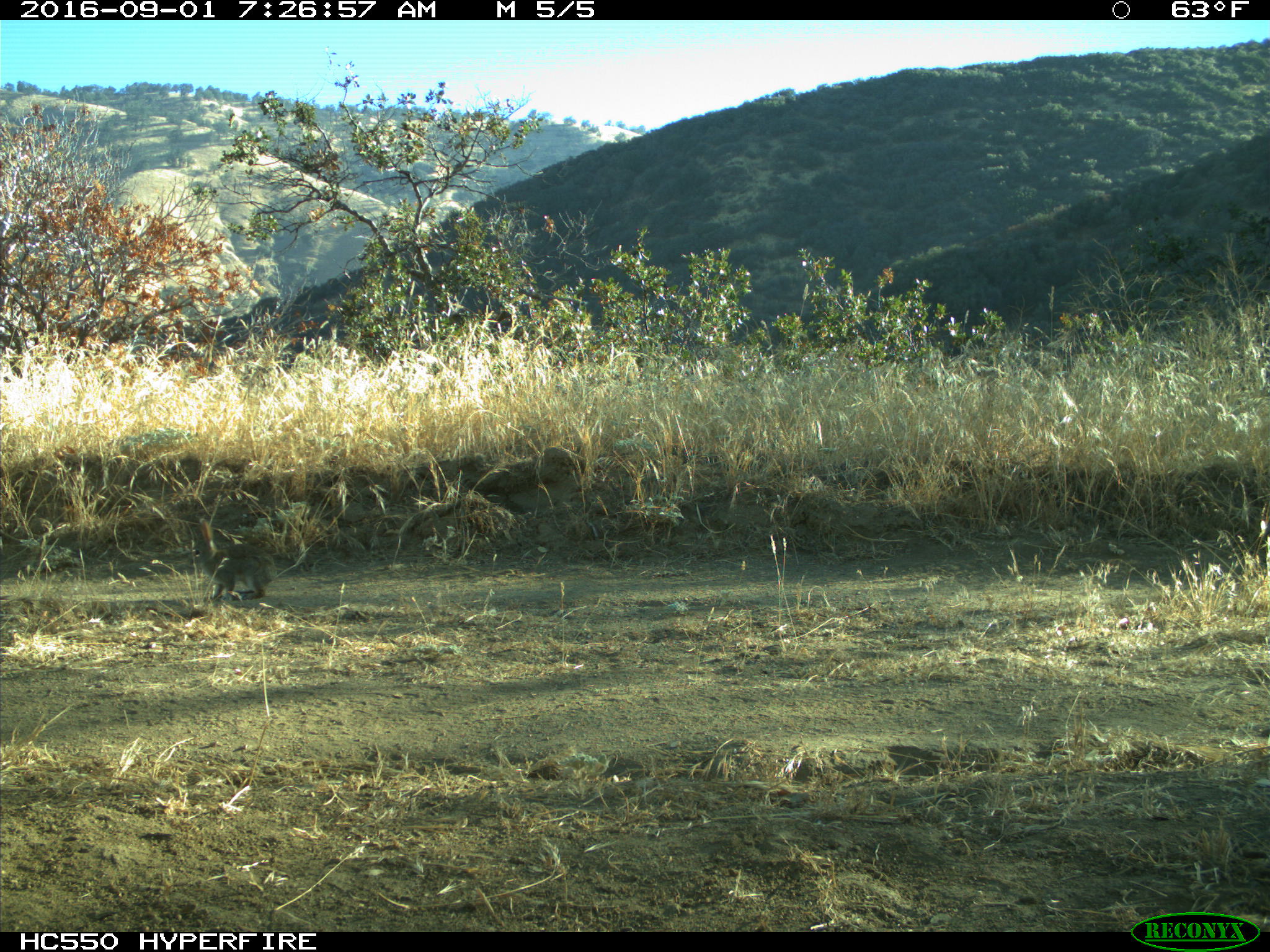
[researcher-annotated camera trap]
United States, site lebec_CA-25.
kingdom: Animalia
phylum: Chordata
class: Mammalia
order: Lagomorpha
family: Leporidae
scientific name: Leporidae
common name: rabbits and hares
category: unidentified rabbit